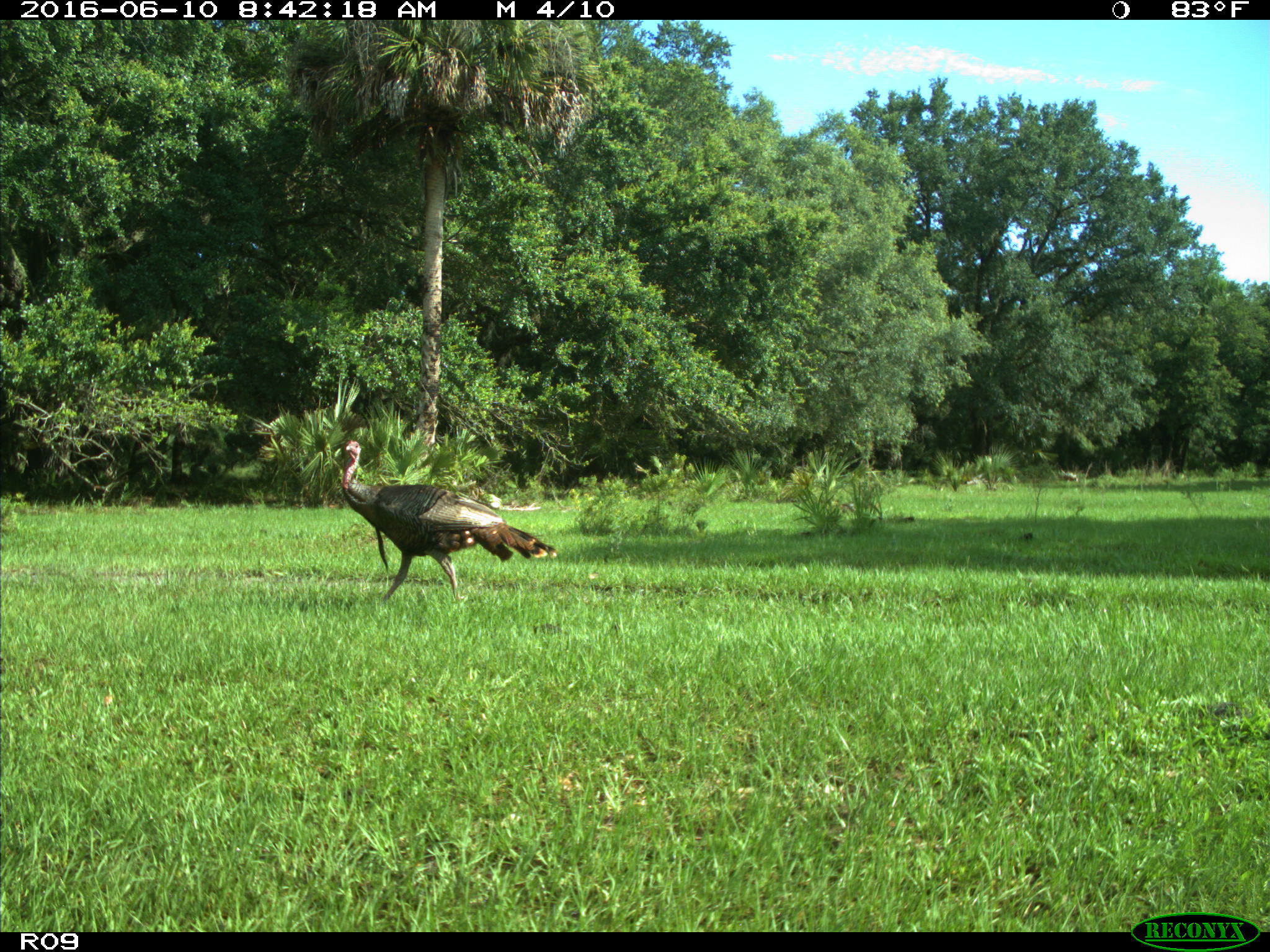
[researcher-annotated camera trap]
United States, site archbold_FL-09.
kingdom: Animalia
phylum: Chordata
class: Aves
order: Galliformes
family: Phasianidae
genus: Meleagris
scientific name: Meleagris gallopavo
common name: wild turkey